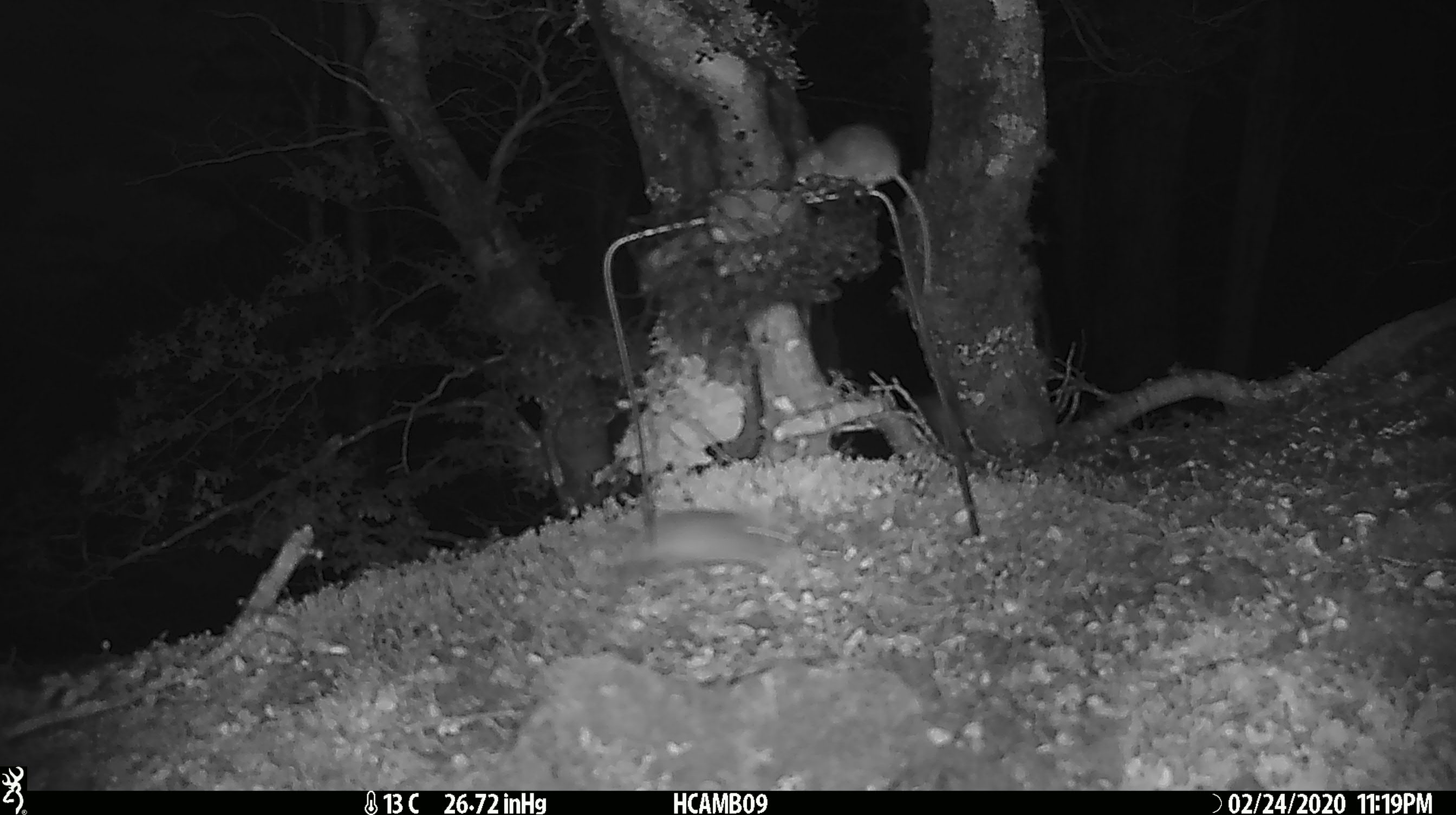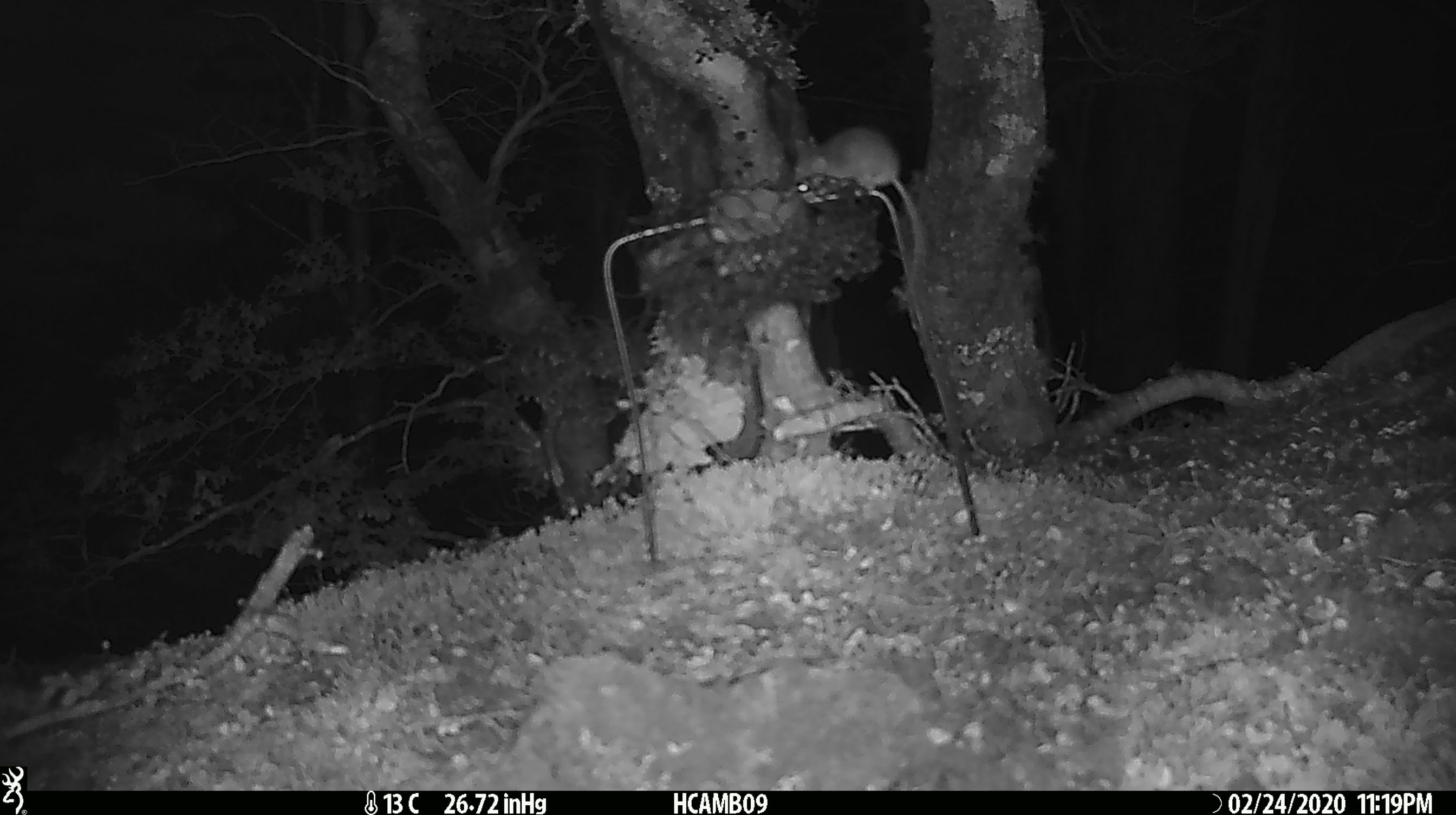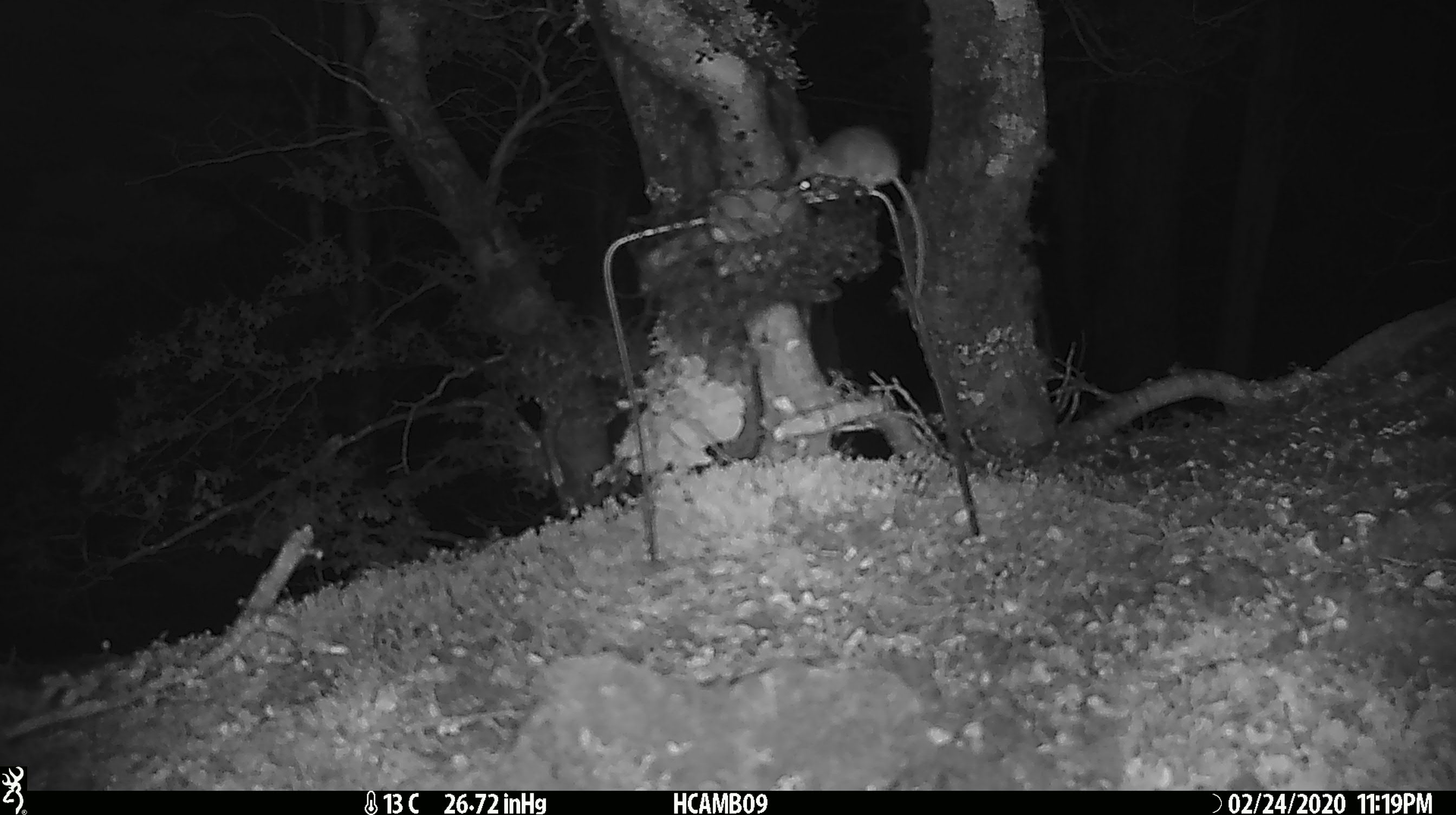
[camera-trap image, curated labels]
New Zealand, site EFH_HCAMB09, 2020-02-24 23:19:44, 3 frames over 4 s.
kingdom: Animalia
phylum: Chordata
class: Mammalia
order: Rodentia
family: Muridae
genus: Mus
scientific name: Mus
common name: mouse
Mouse (Mus).